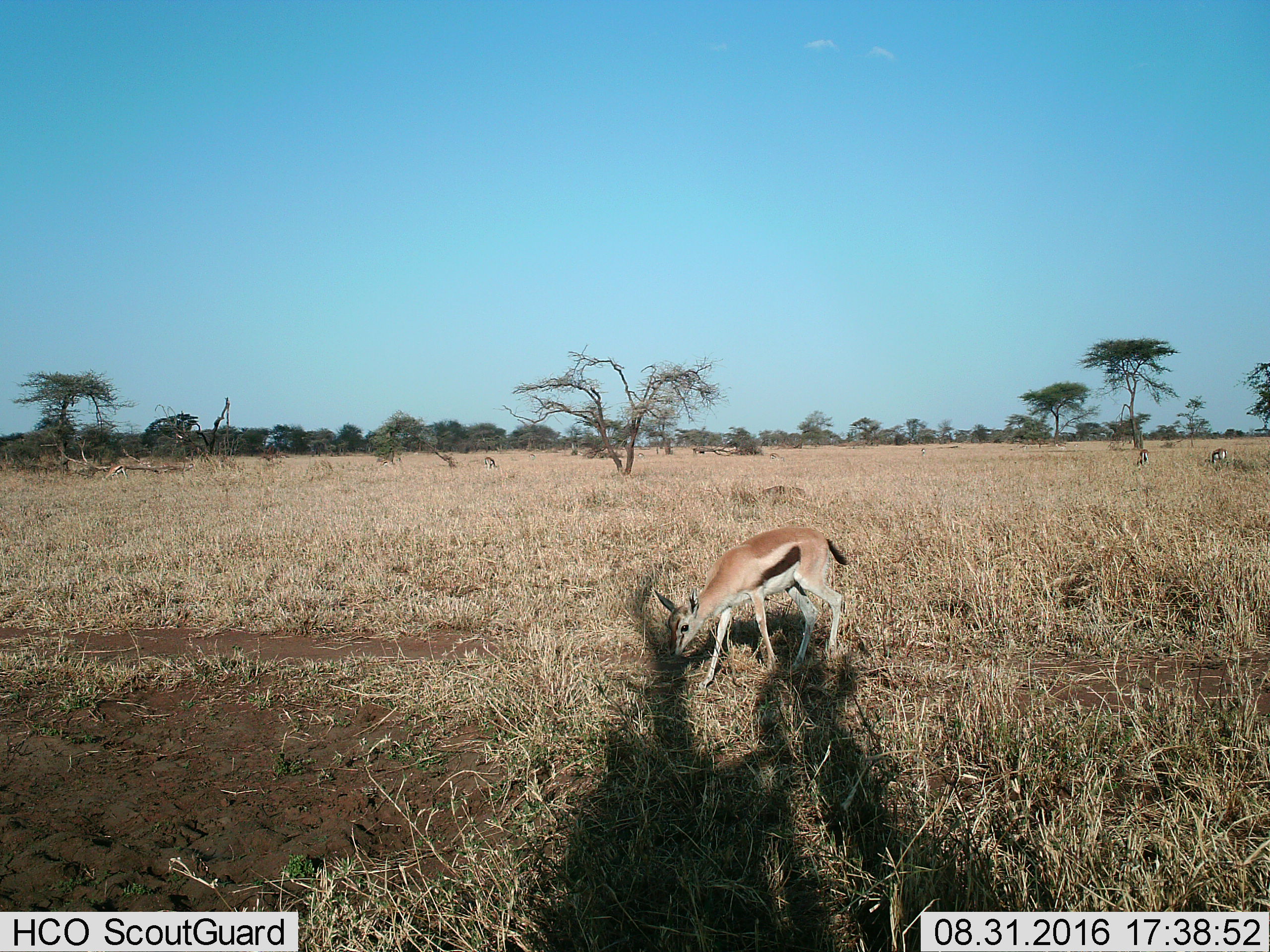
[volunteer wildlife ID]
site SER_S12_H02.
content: unidentified animal